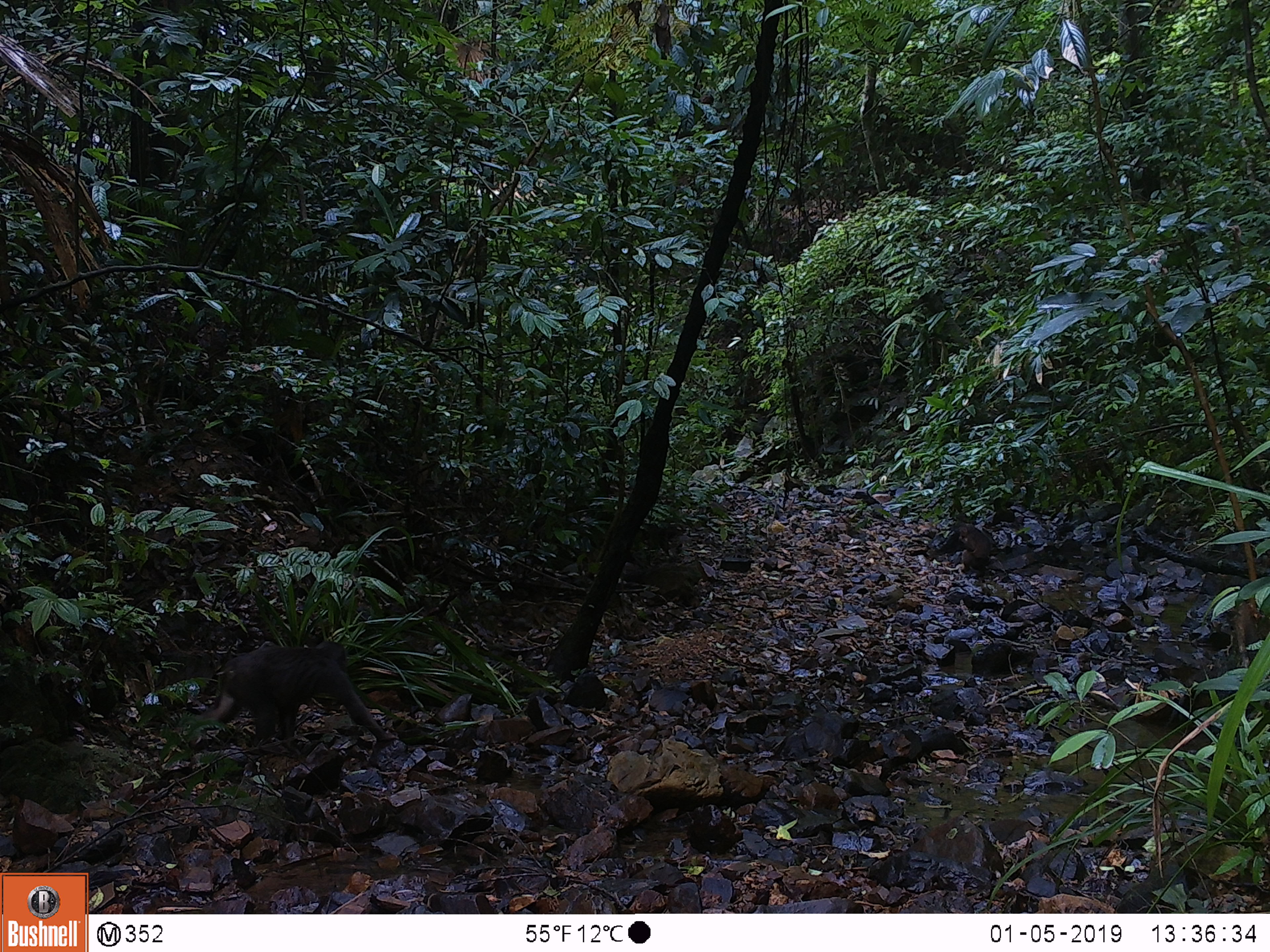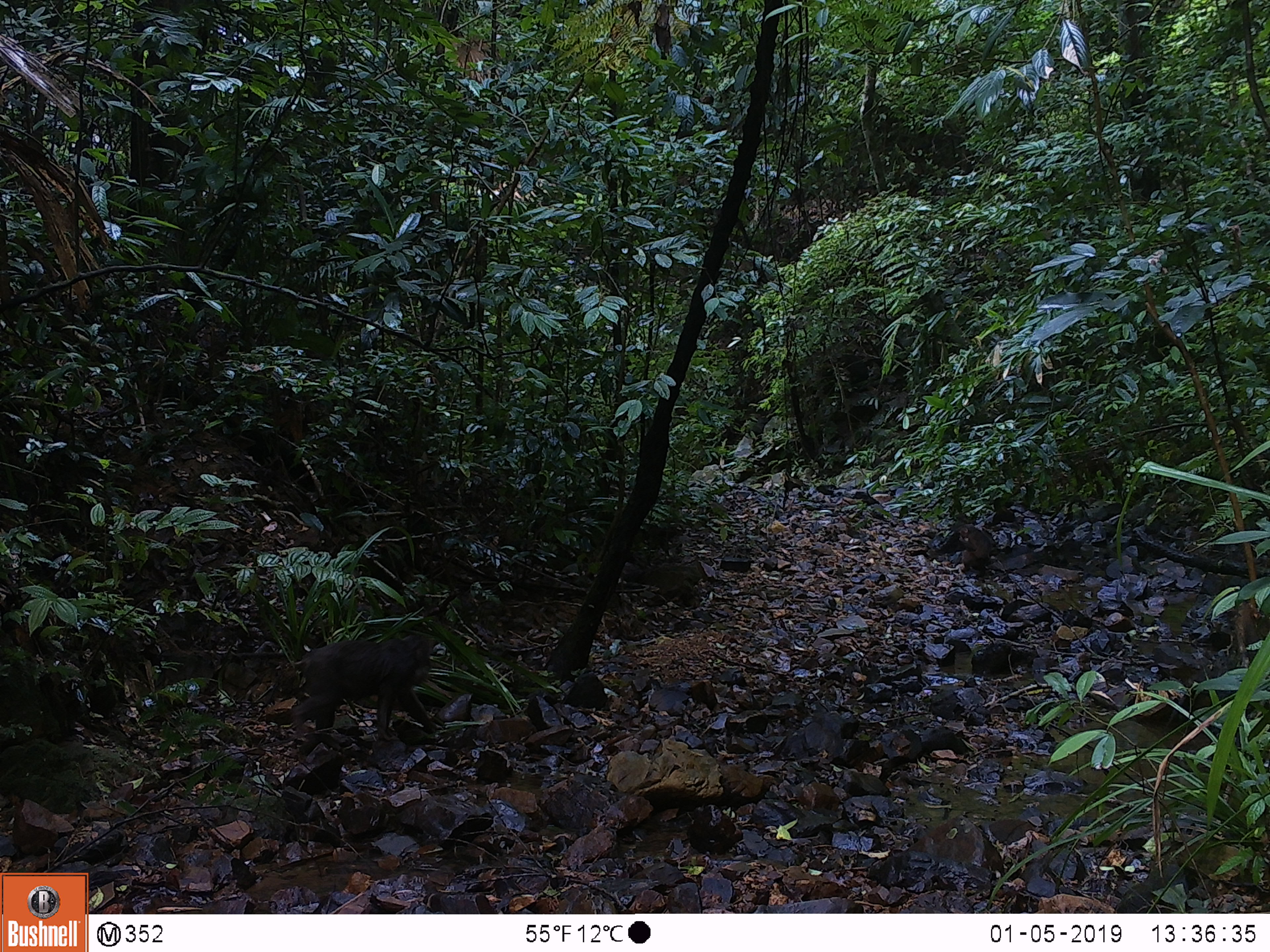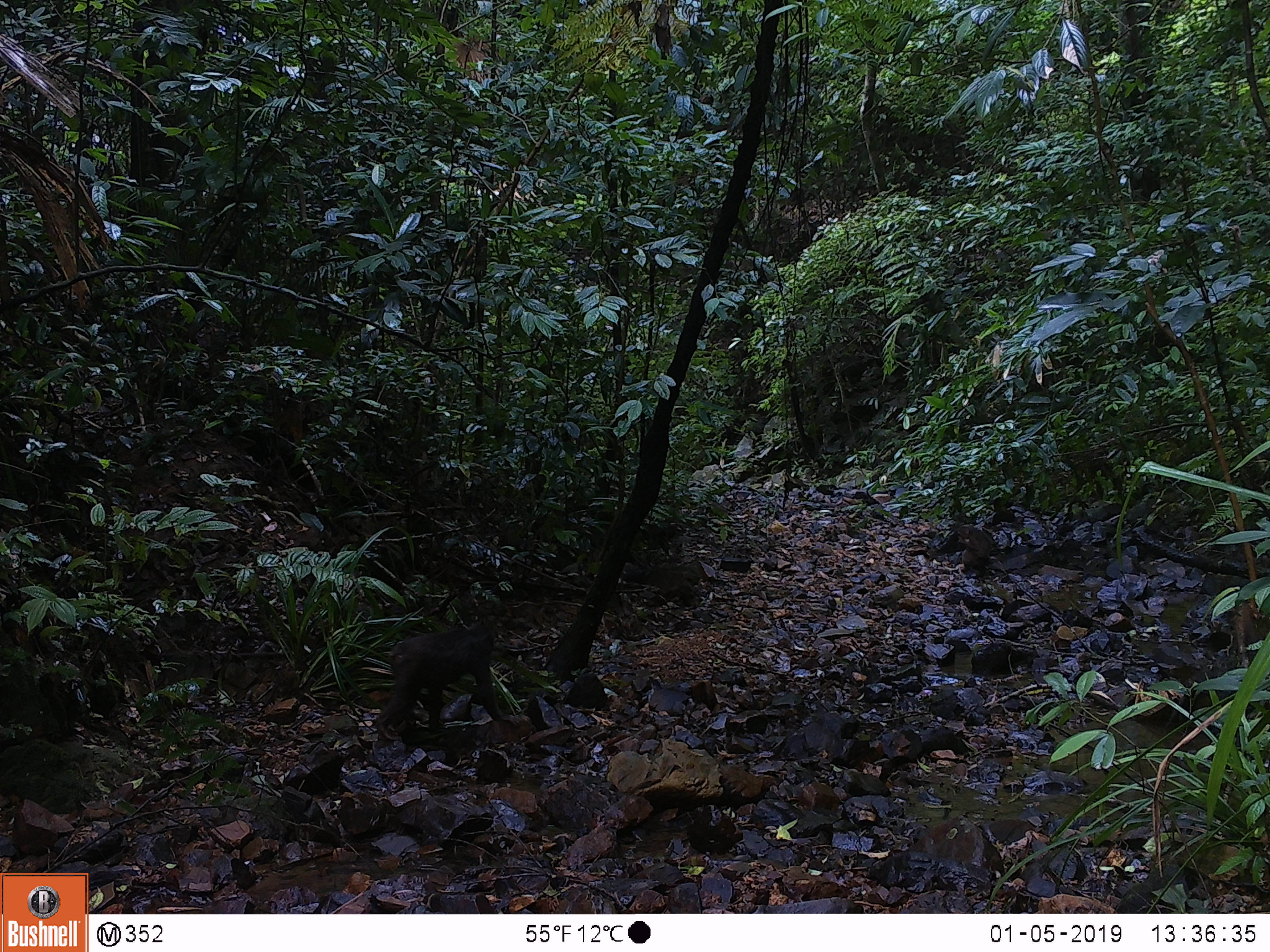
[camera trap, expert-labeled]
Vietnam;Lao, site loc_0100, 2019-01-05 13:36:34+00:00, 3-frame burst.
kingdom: Animalia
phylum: Chordata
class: Mammalia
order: Primates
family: Cercopithecidae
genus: Macaca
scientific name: Macaca arctoides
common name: stump-tailed macaque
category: stump tailed macaque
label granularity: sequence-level